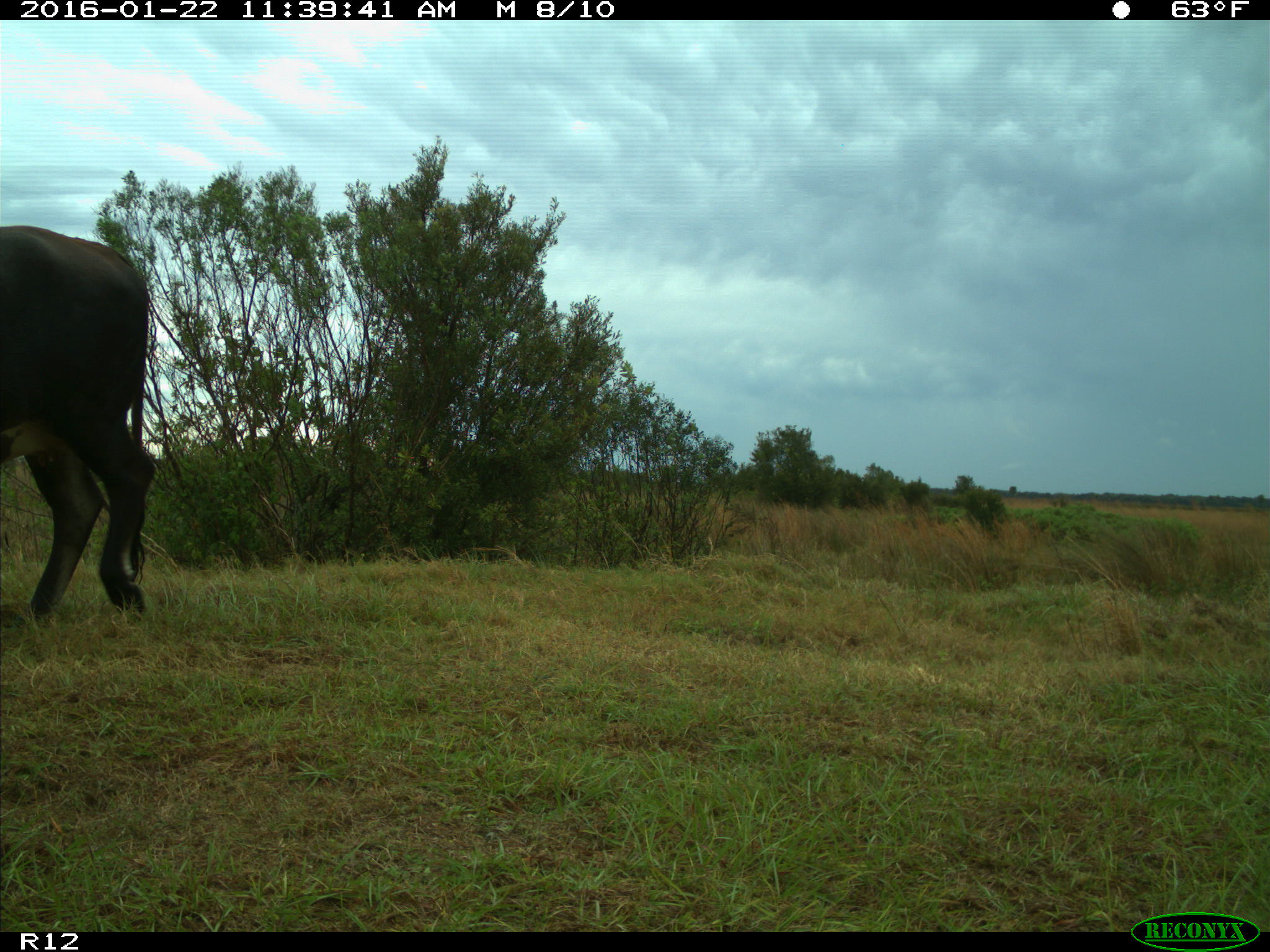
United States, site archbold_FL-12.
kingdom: Animalia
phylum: Chordata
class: Mammalia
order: Artiodactyla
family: Bovidae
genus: Bos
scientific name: Bos taurus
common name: domestic cow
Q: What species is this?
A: Bos taurus (domestic cow).